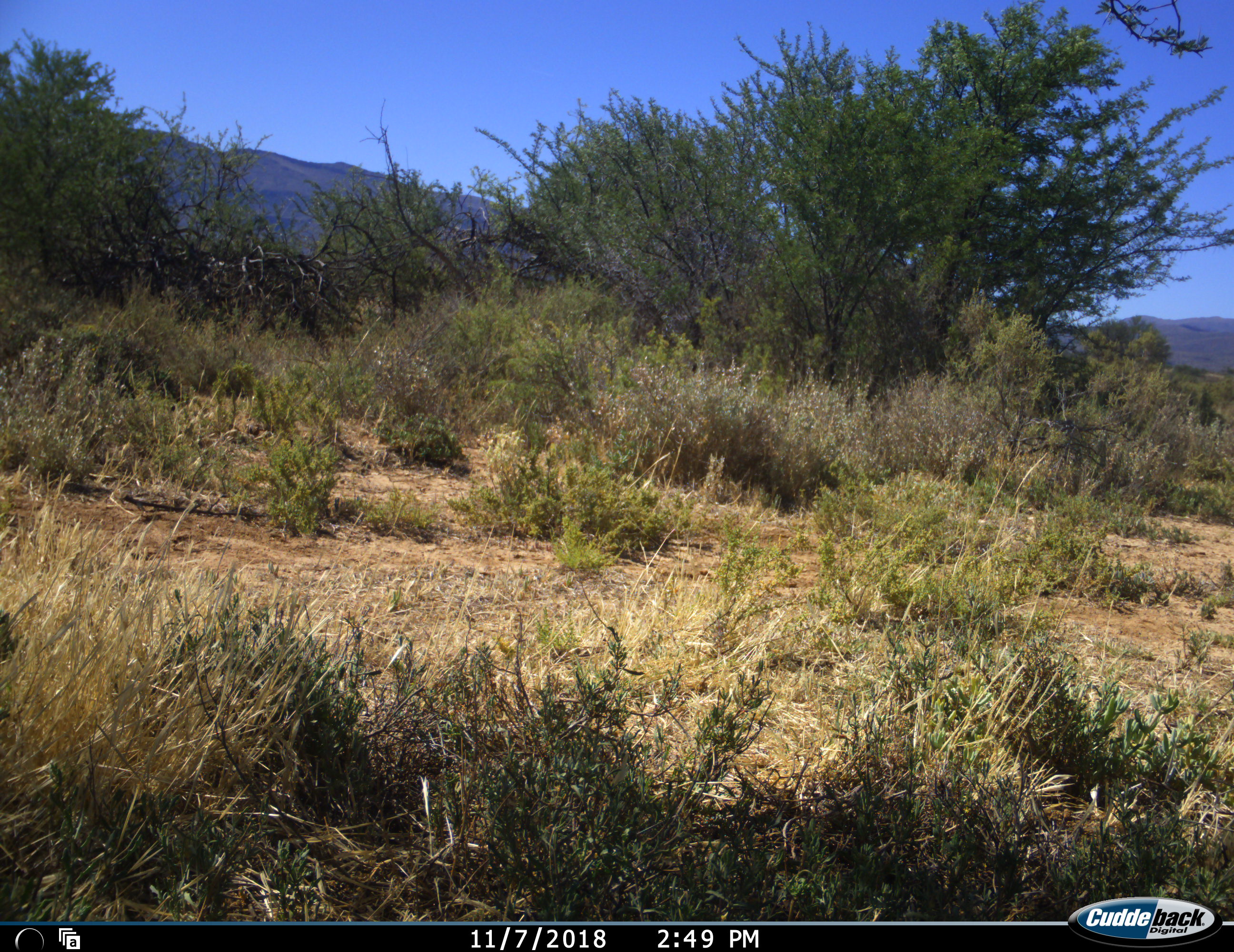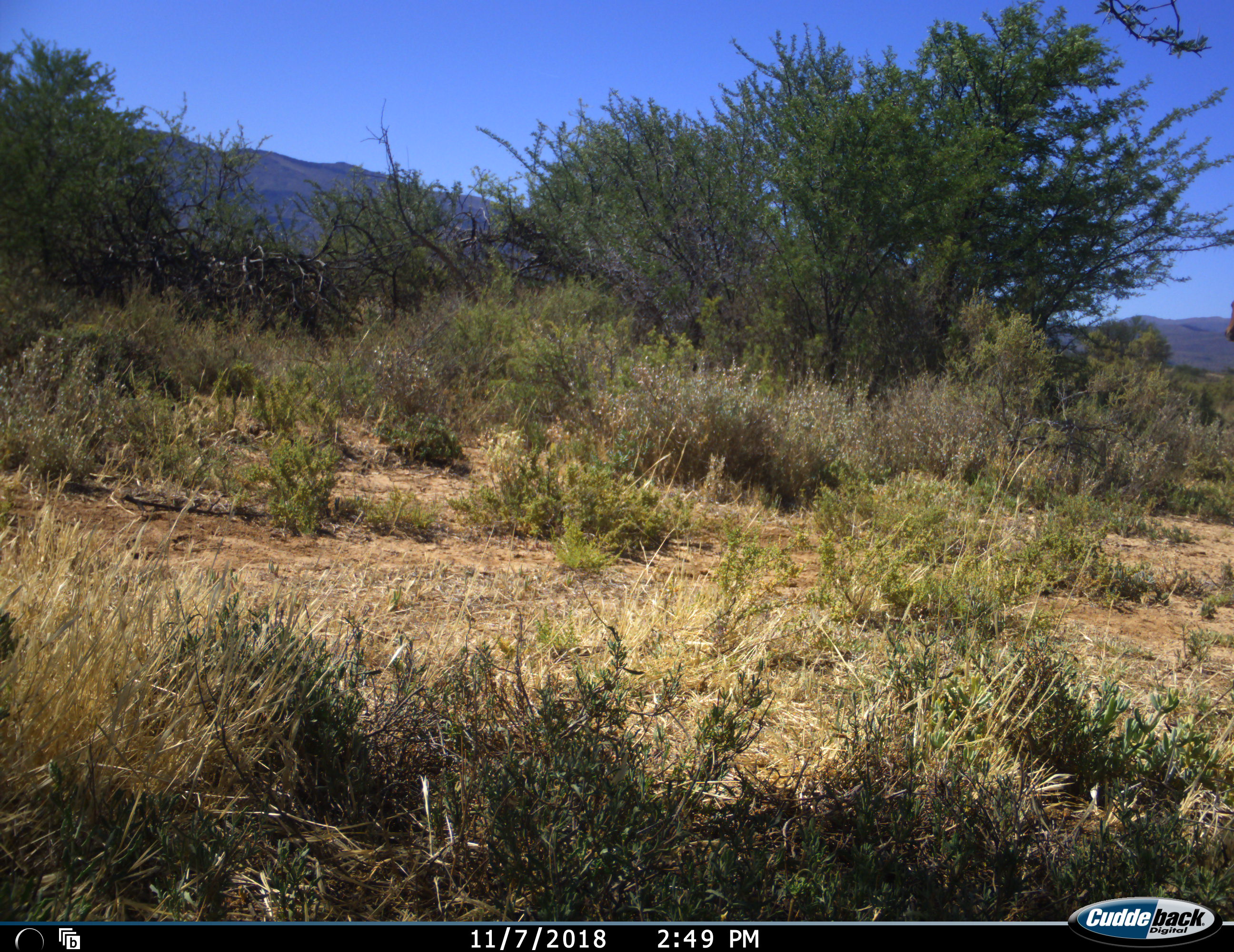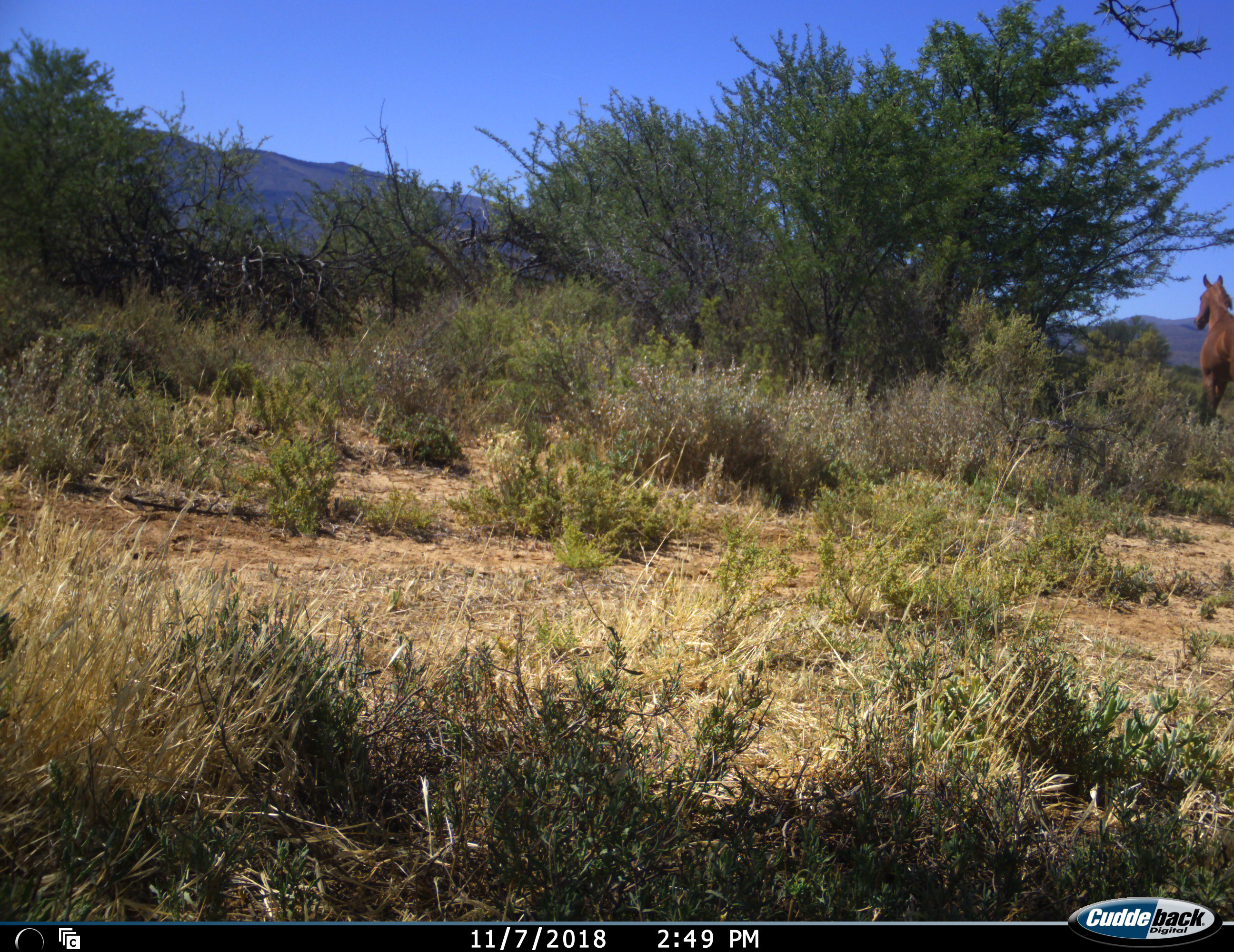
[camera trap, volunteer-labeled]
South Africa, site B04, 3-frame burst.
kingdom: Animalia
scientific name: Animalia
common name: animal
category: domesticanimal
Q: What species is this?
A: Domesticanimal (animal) (Animalia).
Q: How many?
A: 1.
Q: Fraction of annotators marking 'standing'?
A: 0%.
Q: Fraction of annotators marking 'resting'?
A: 0%.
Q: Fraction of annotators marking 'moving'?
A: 89%.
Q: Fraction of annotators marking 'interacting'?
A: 0%.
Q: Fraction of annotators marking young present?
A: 0%.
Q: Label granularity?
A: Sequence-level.